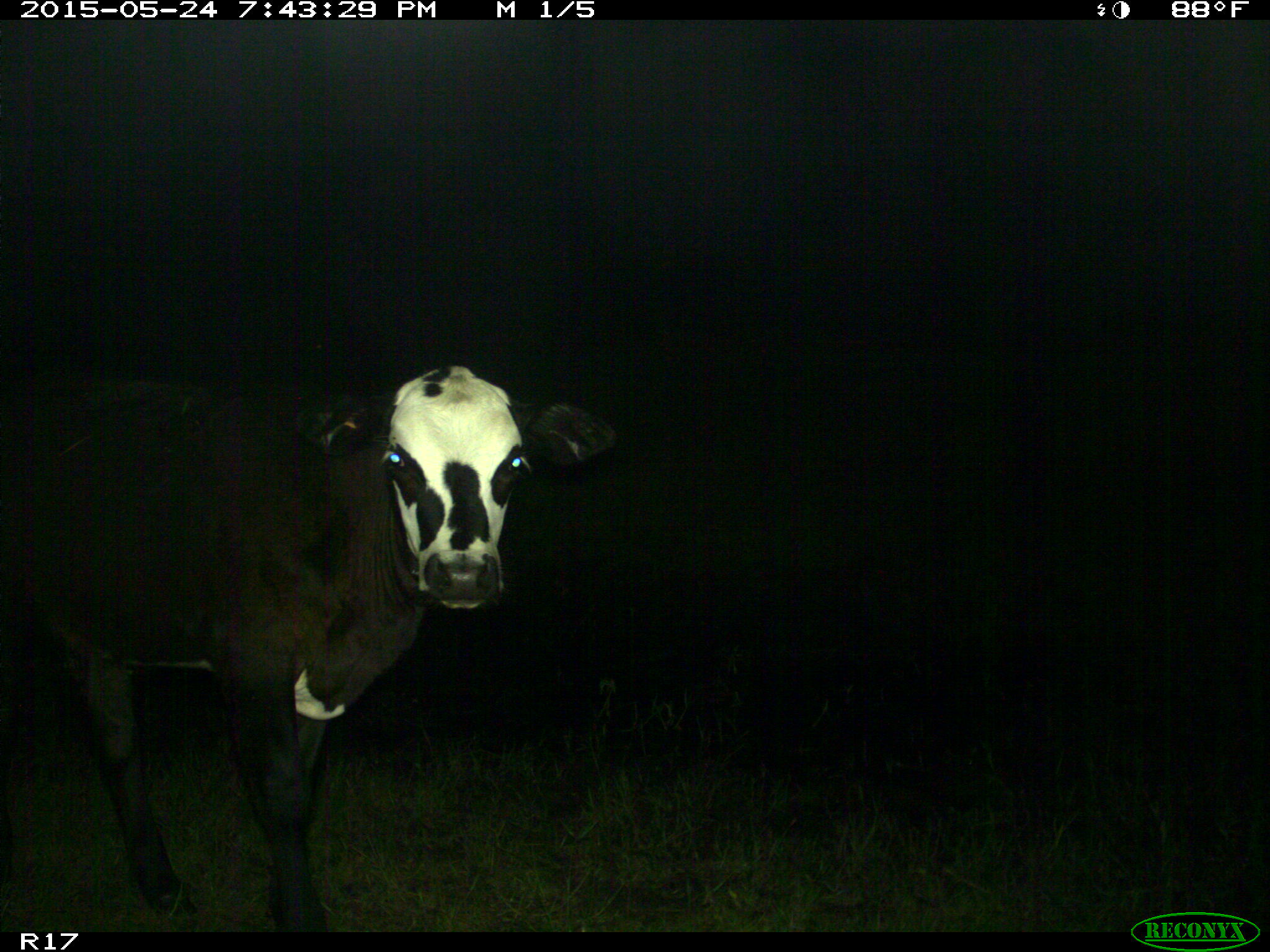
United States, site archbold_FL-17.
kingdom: Animalia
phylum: Chordata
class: Mammalia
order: Artiodactyla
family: Bovidae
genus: Bos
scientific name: Bos taurus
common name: domestic cow